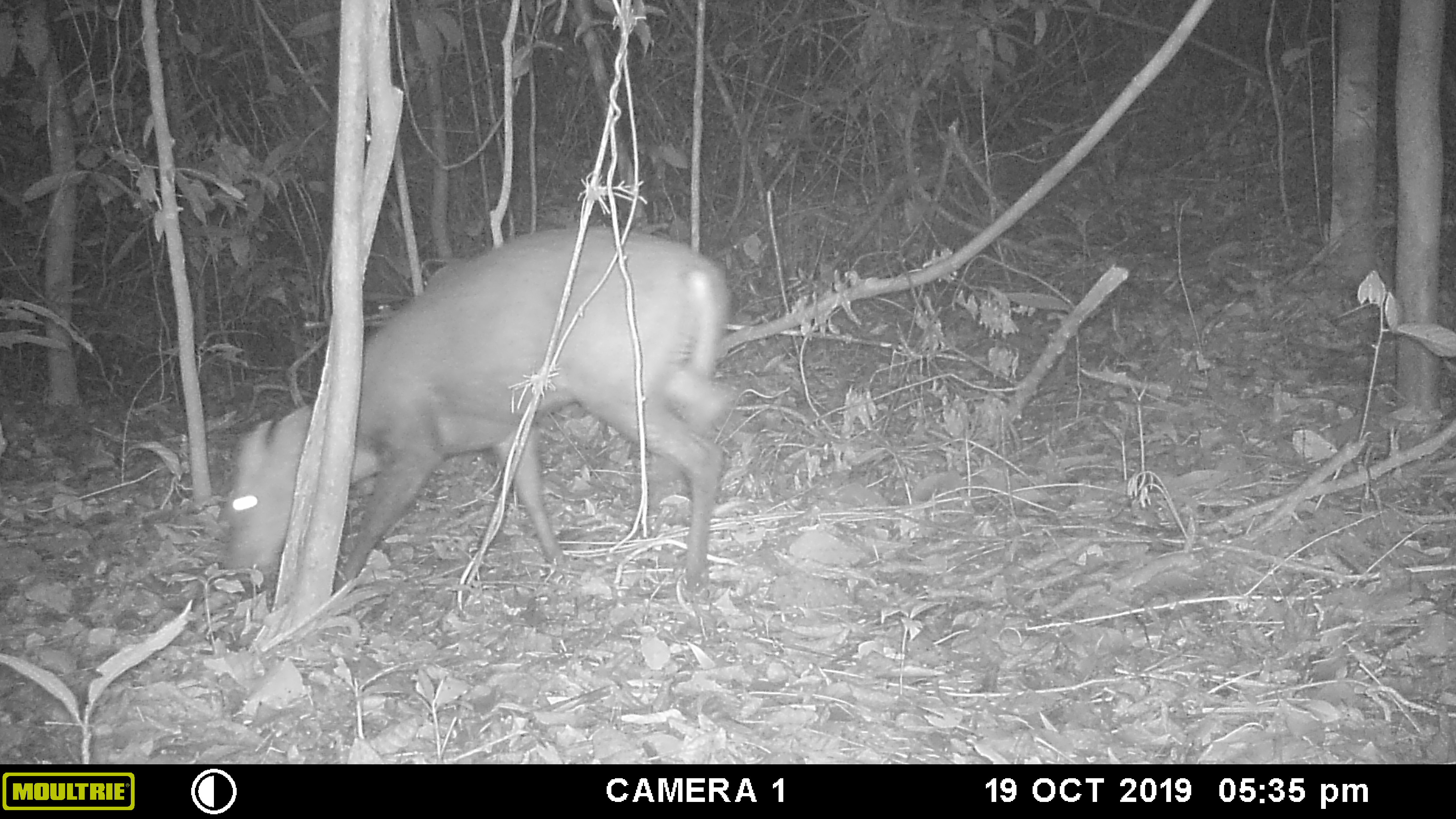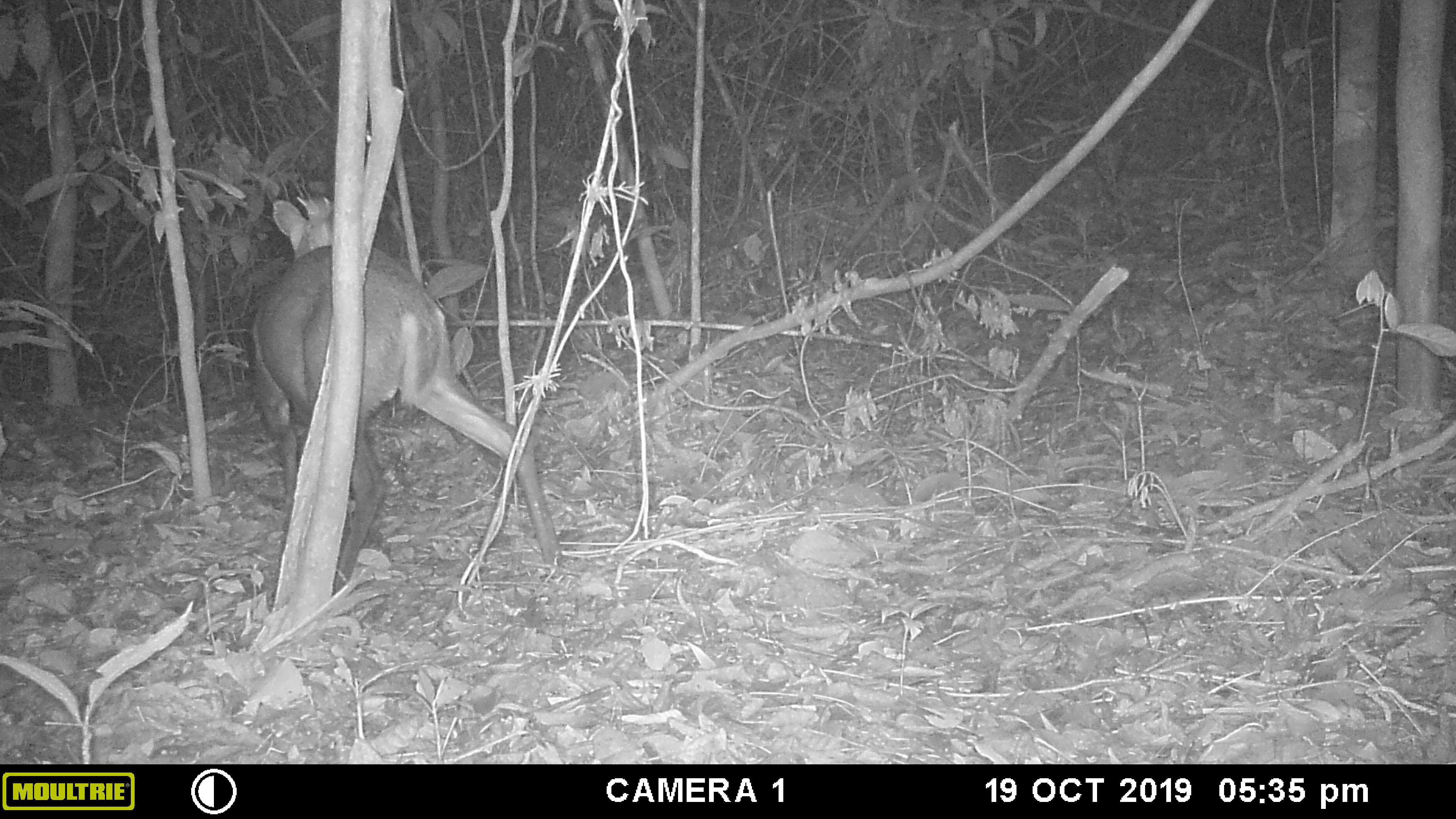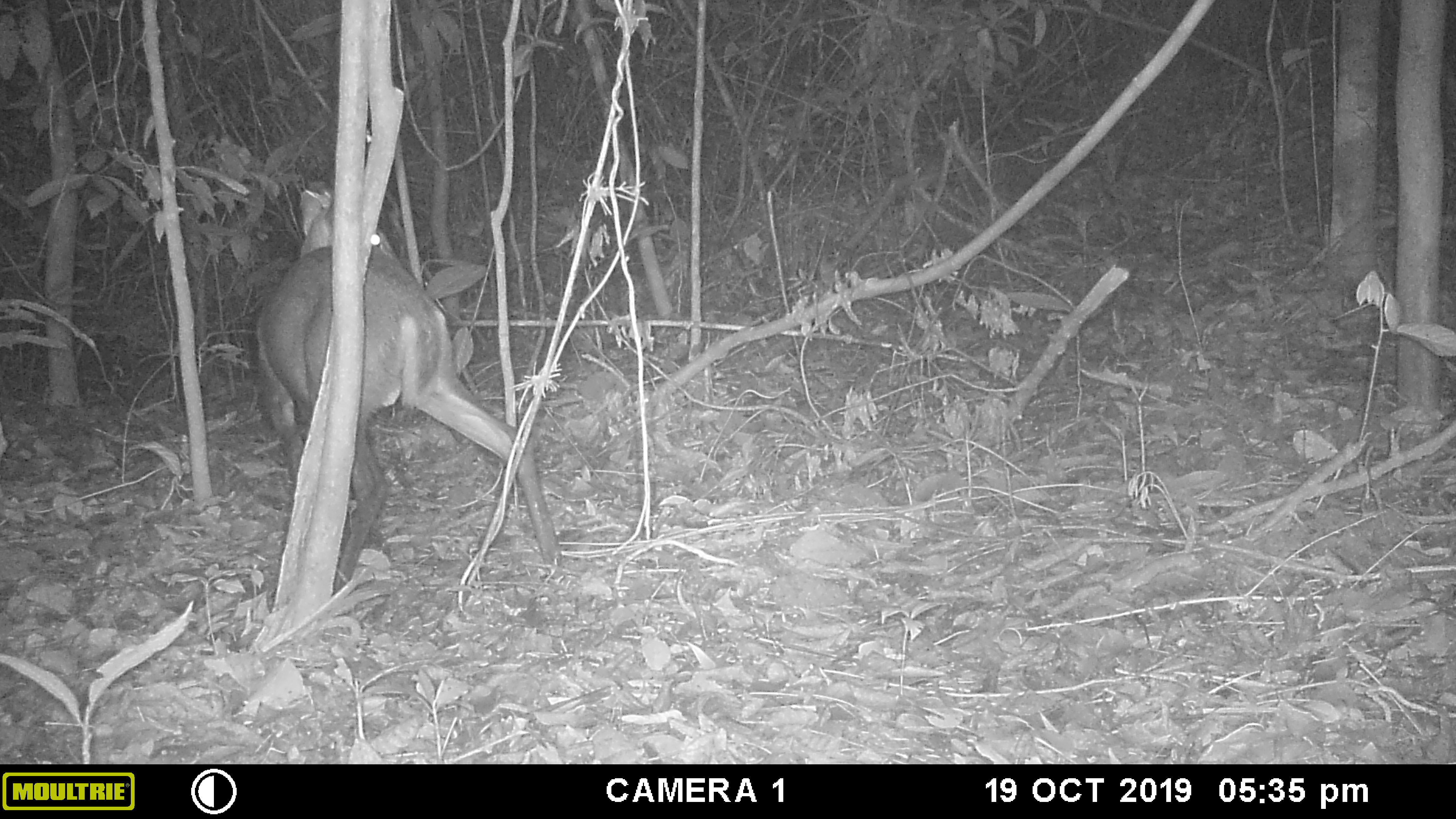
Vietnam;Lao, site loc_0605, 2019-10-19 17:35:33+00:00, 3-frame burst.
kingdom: Animalia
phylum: Chordata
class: Mammalia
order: Artiodactyla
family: Cervidae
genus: Muntiacus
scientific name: Muntiacus rooseveltorum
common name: roosevelt's muntjac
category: roosevelts muntjac group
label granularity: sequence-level